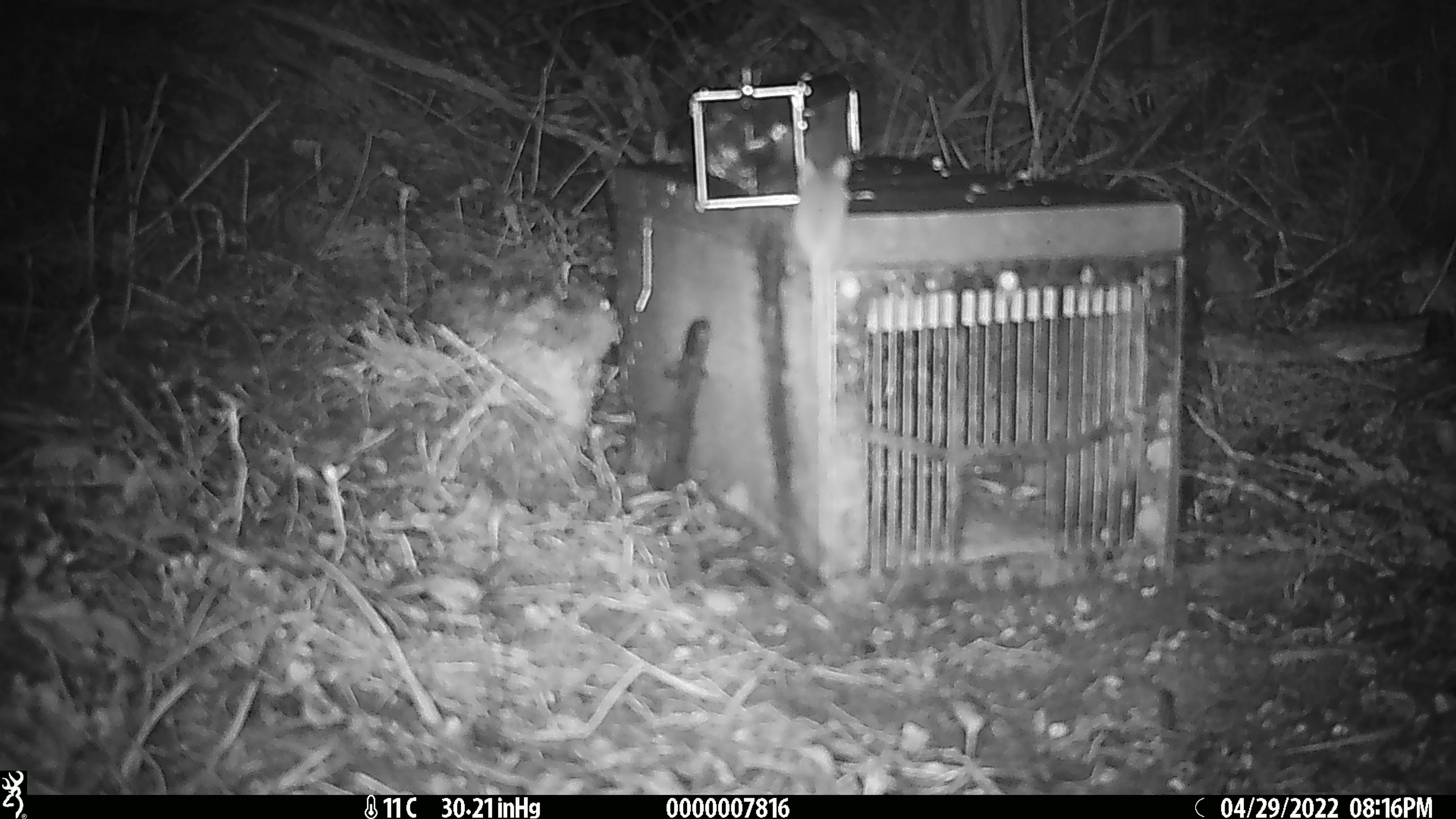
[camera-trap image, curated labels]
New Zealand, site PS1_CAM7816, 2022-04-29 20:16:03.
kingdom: Animalia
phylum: Chordata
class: Mammalia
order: Rodentia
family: Muridae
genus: Mus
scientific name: Mus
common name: mouse